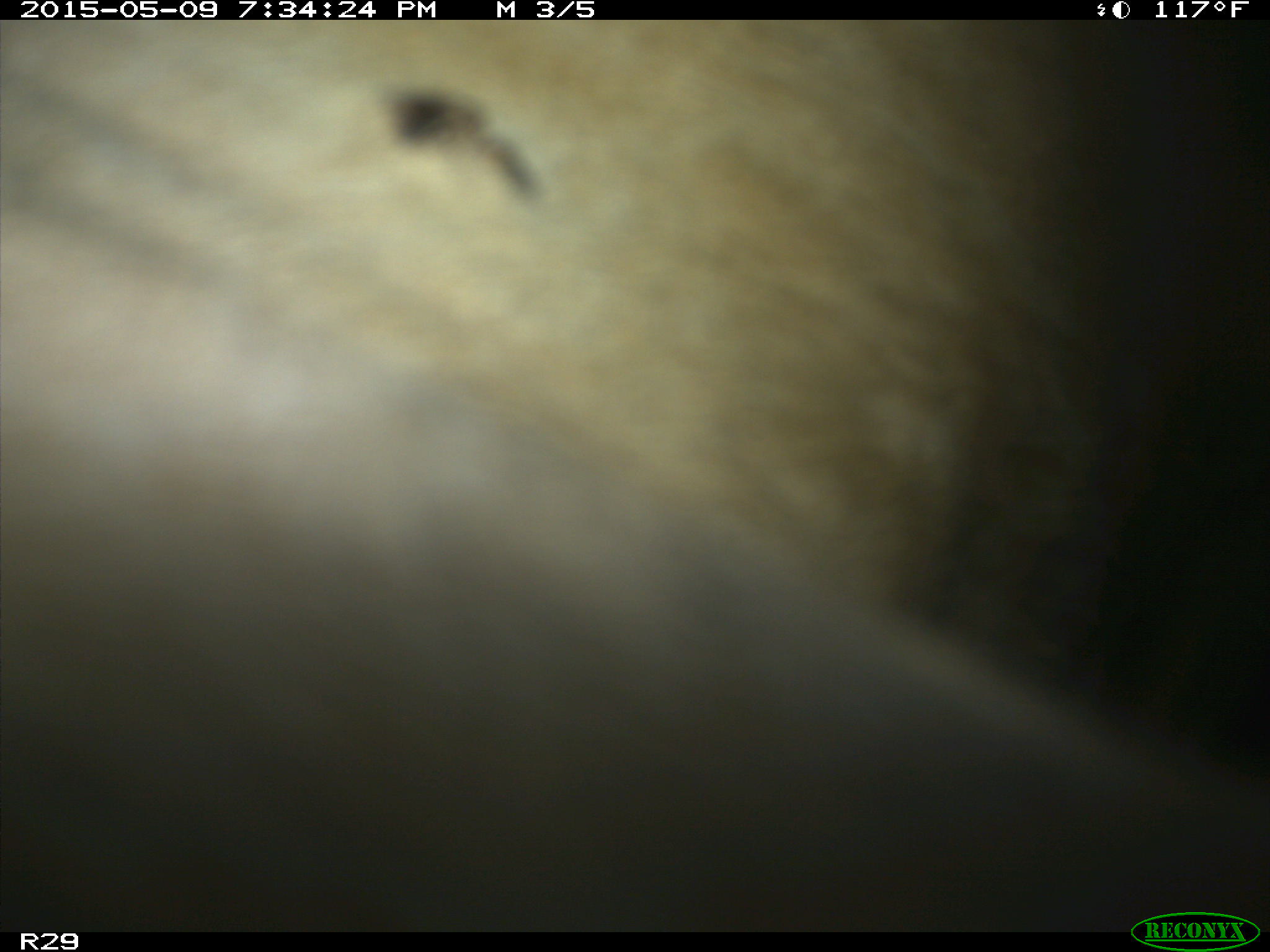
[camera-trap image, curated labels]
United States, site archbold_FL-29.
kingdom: Animalia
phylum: Chordata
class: Mammalia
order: Artiodactyla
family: Bovidae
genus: Bos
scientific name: Bos taurus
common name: domestic cow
Bos taurus (domestic cow).